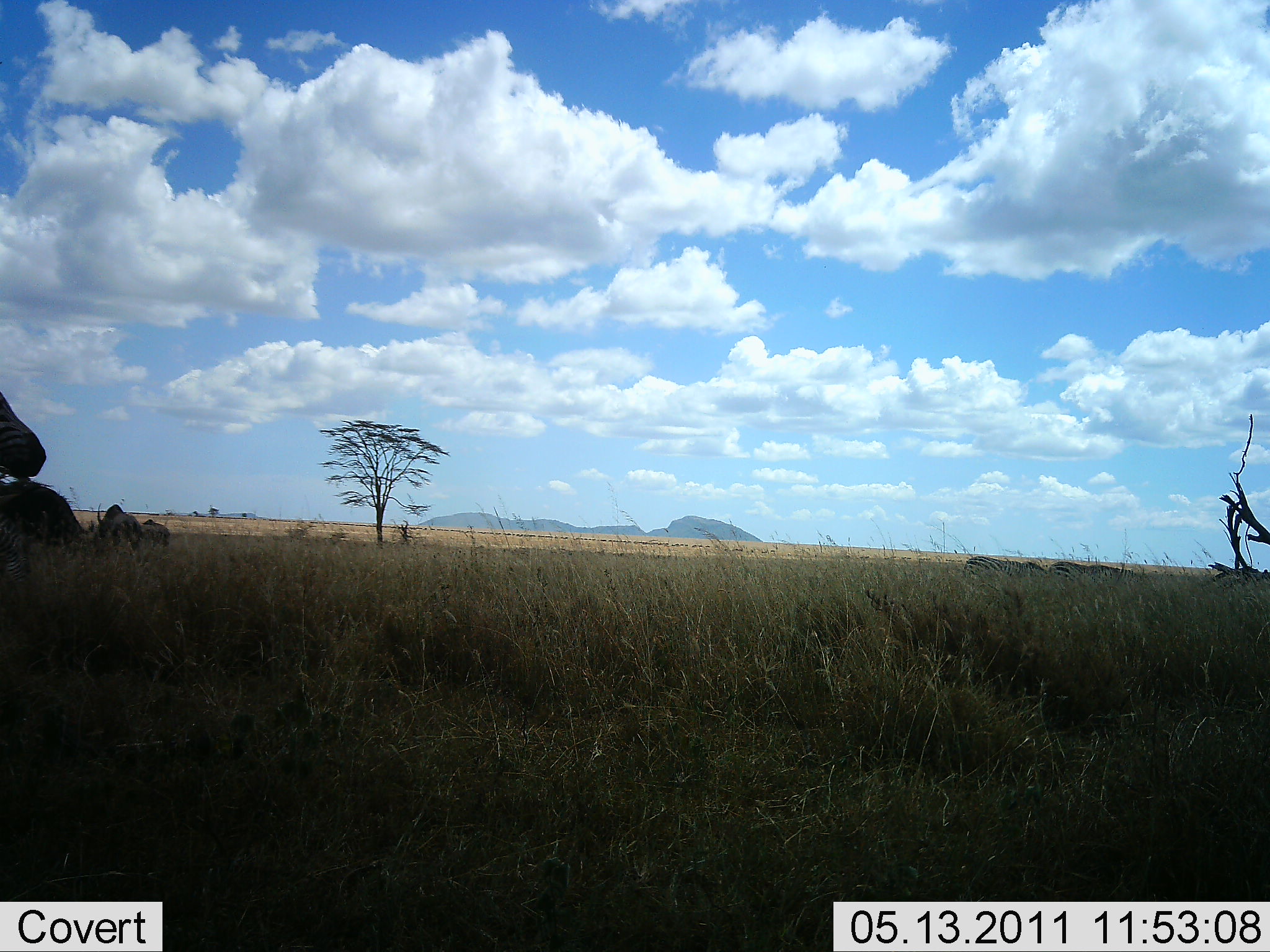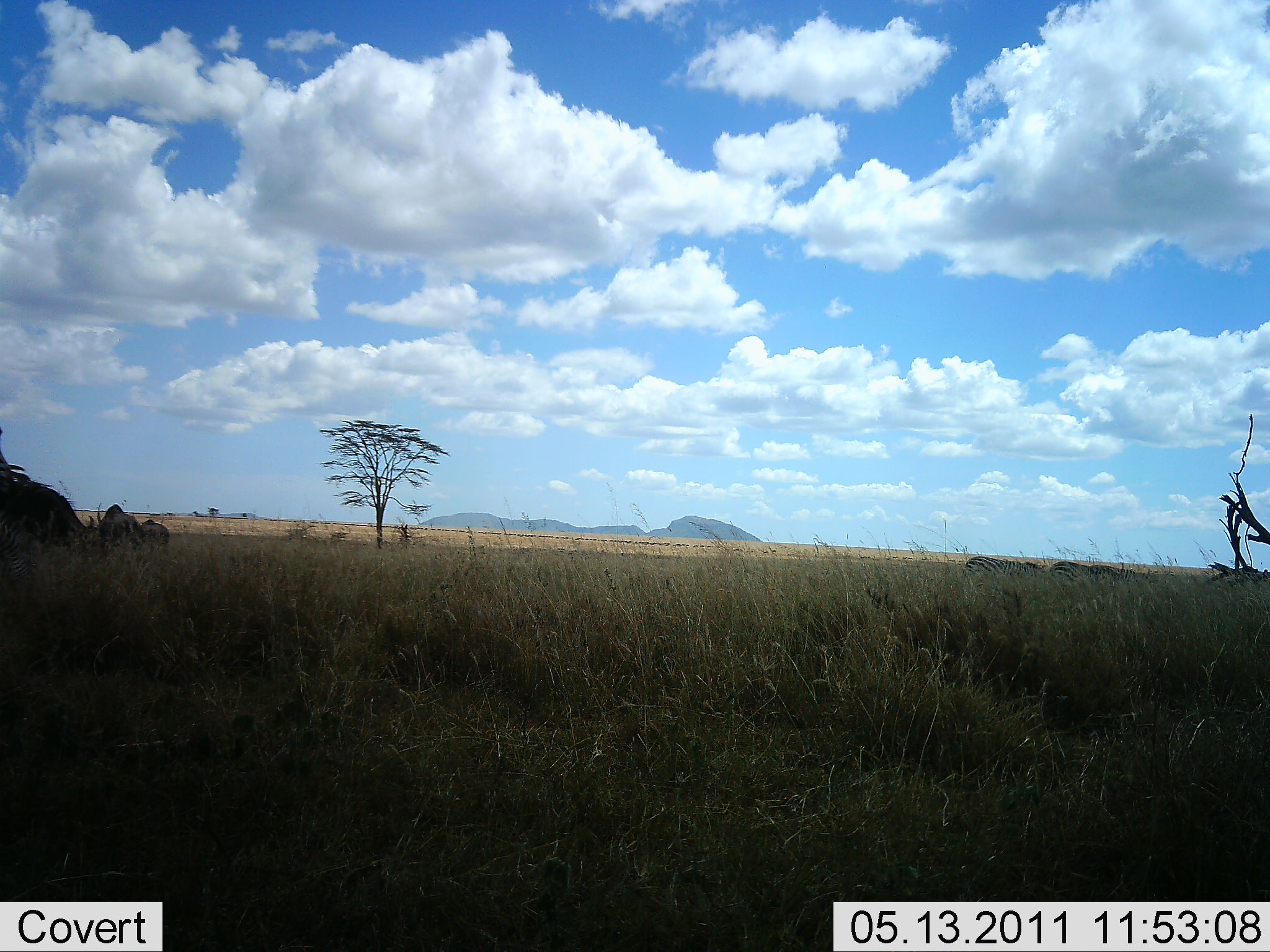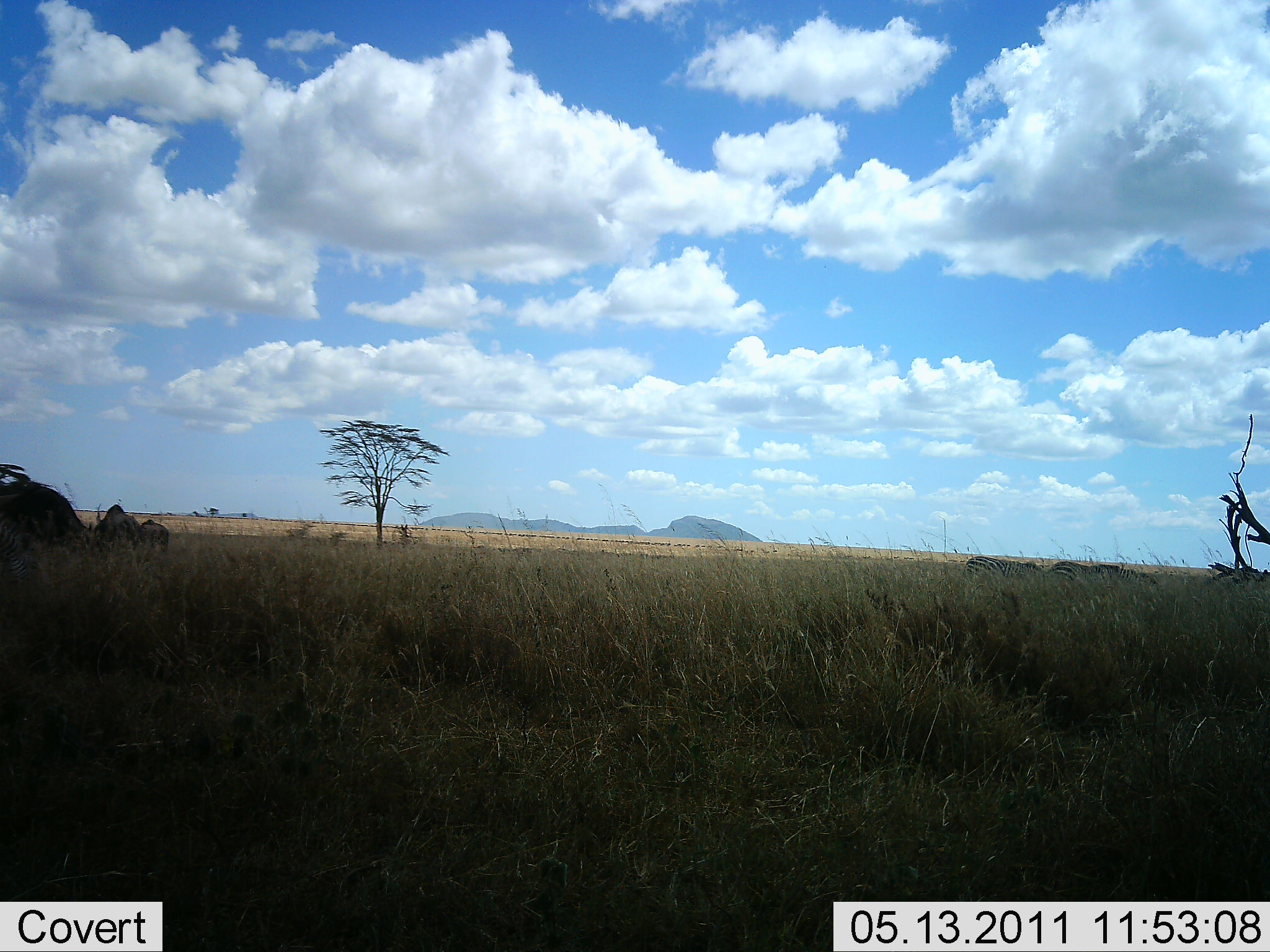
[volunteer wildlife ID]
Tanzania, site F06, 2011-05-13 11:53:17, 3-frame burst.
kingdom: Animalia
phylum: Chordata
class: Mammalia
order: Perissodactyla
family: Equidae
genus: Equus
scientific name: Equus quagga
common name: plains zebra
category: zebra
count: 3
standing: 50%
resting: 0%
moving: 50%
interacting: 0%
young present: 0%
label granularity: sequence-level